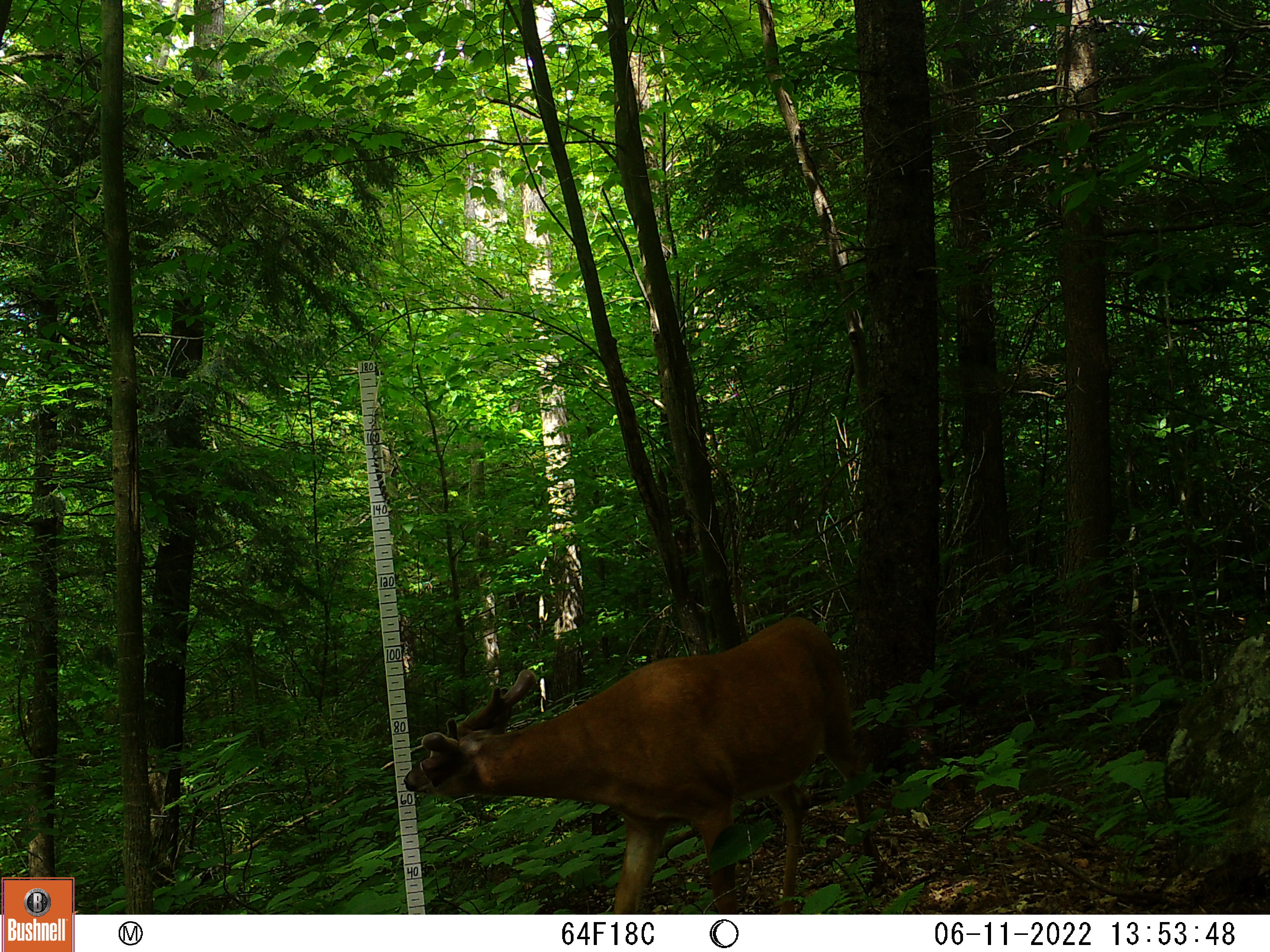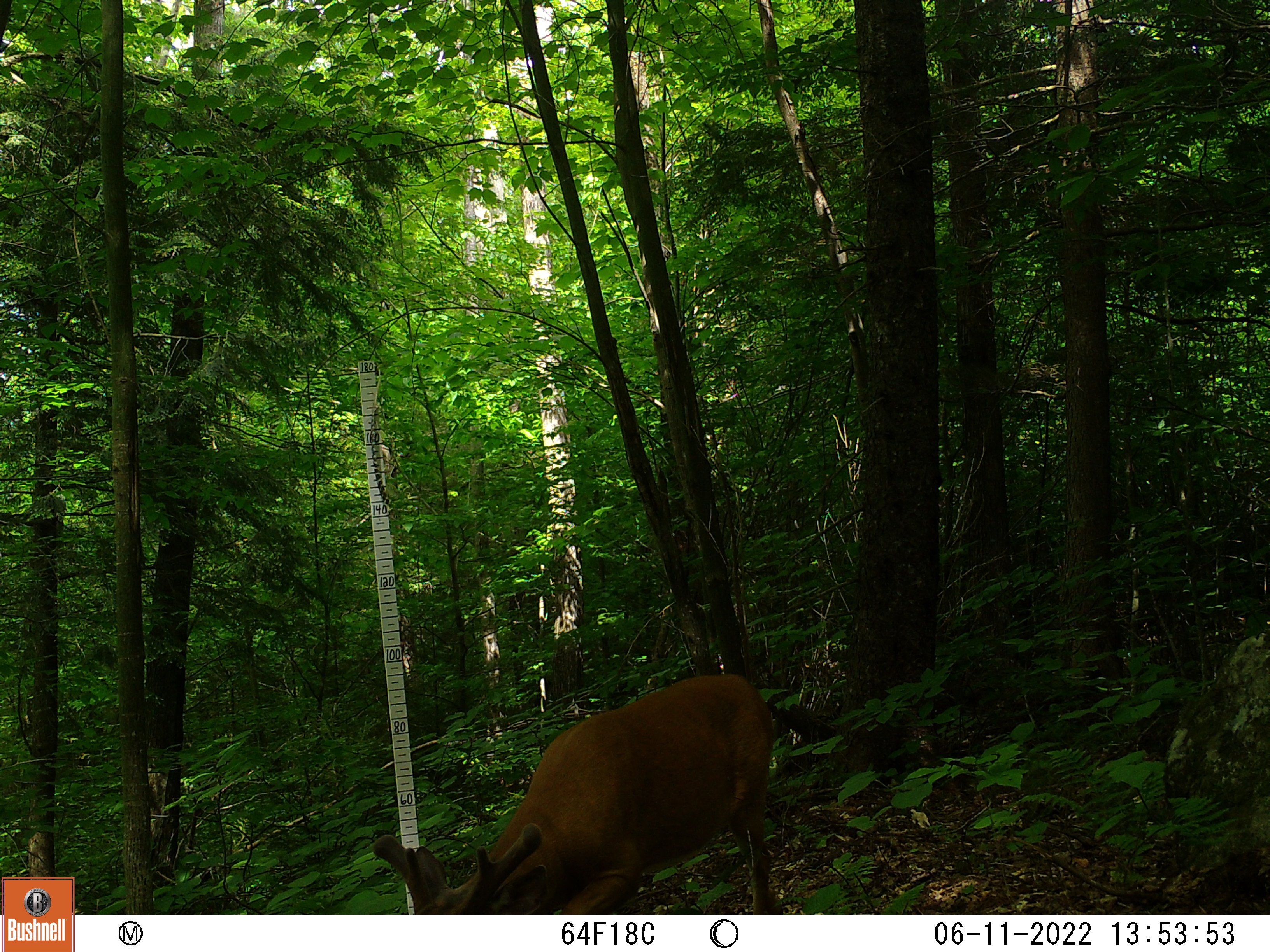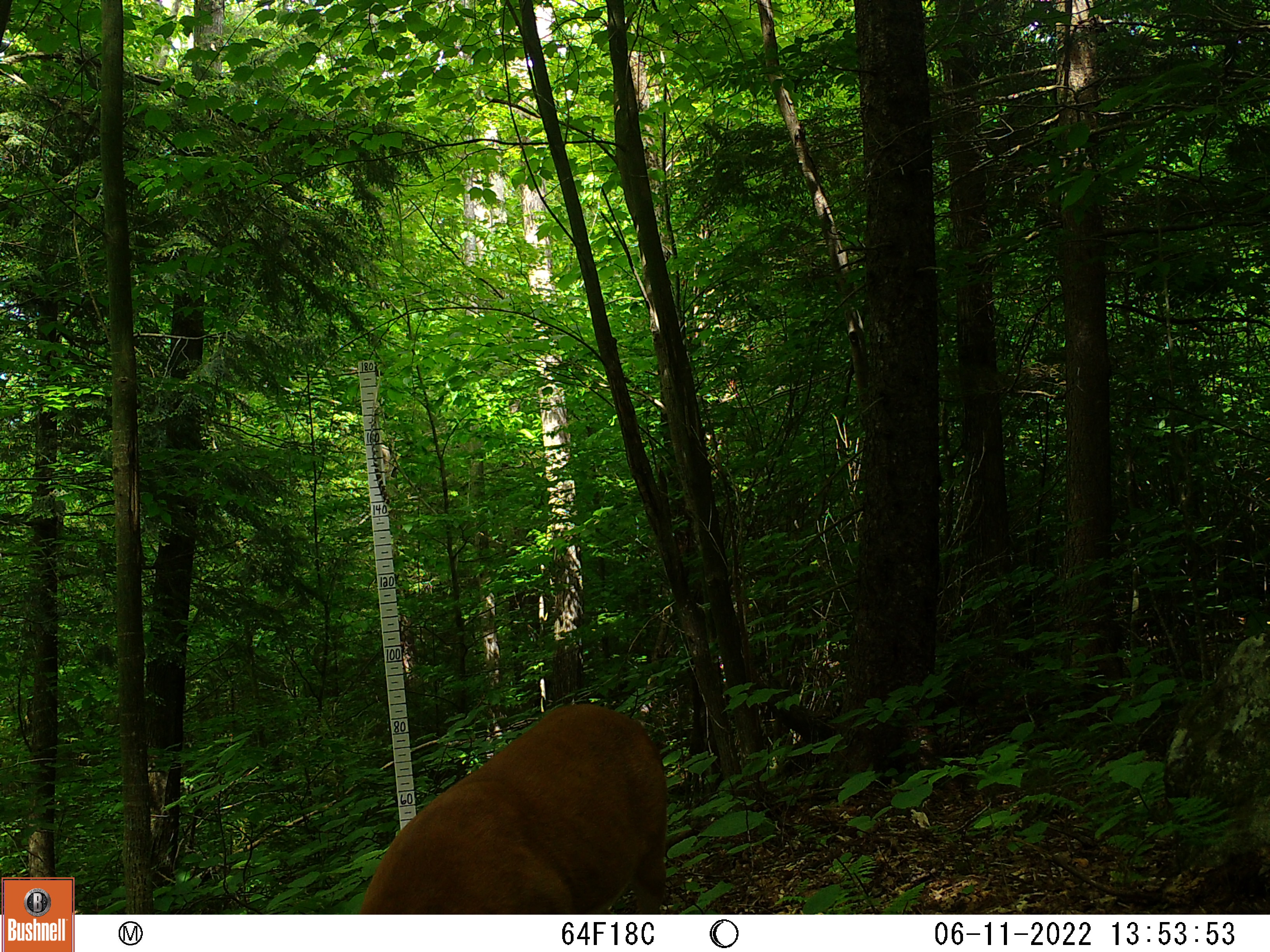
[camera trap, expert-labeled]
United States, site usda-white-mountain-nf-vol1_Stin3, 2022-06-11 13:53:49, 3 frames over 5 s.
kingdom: Animalia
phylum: Chordata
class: Mammalia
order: Artiodactyla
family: Cervidae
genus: Odocoileus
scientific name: Odocoileus virginianus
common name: white-tailed deer